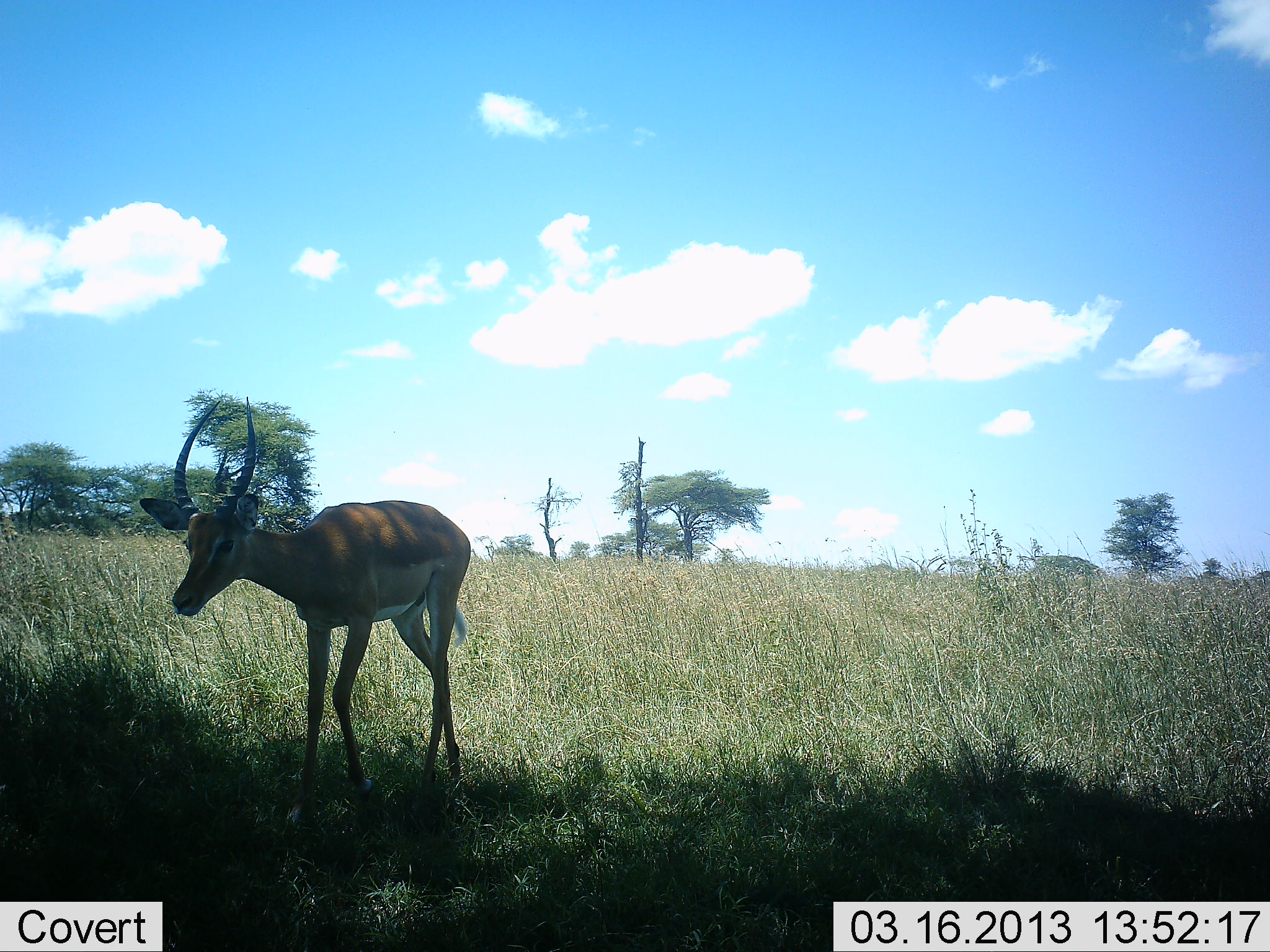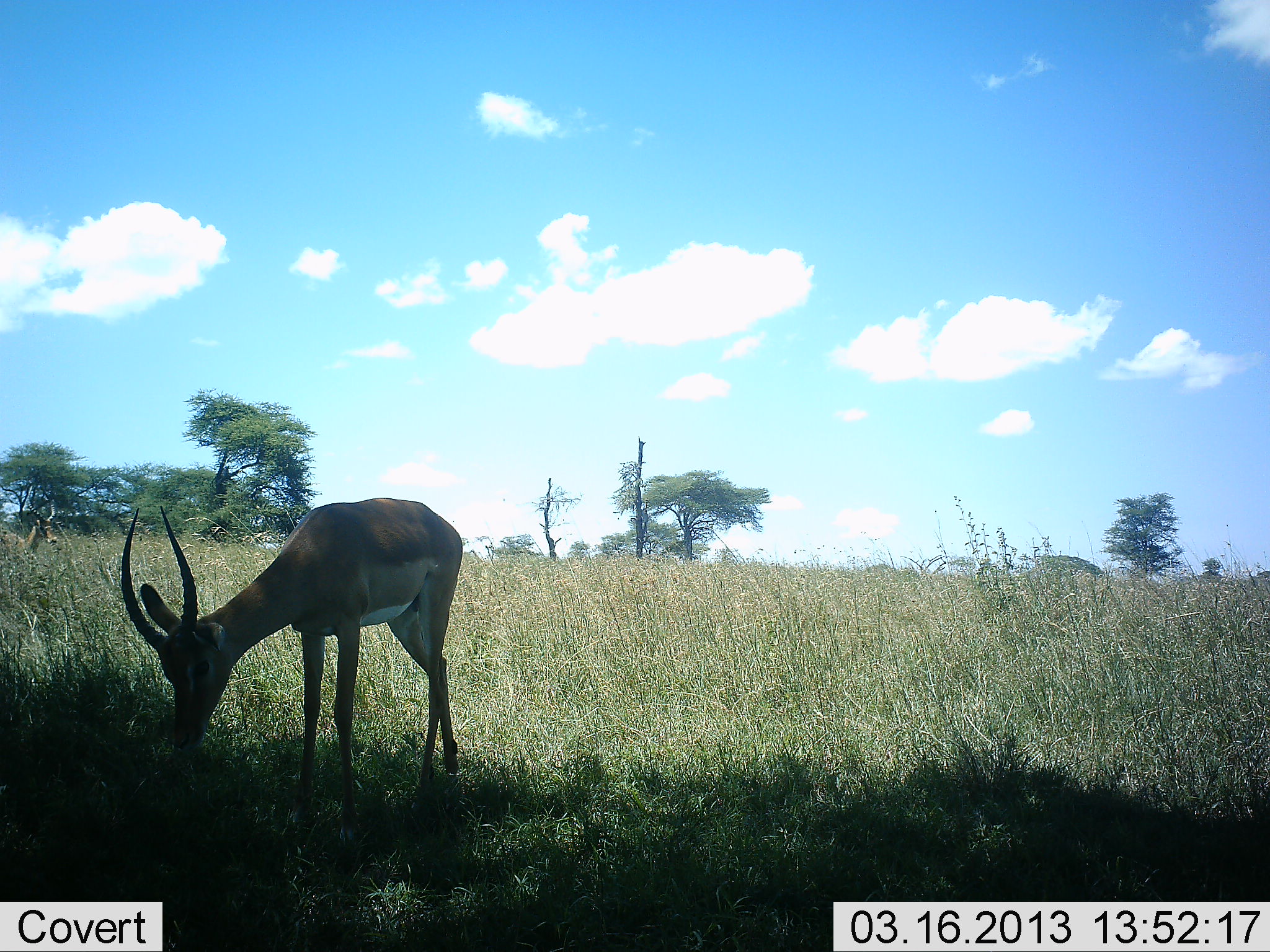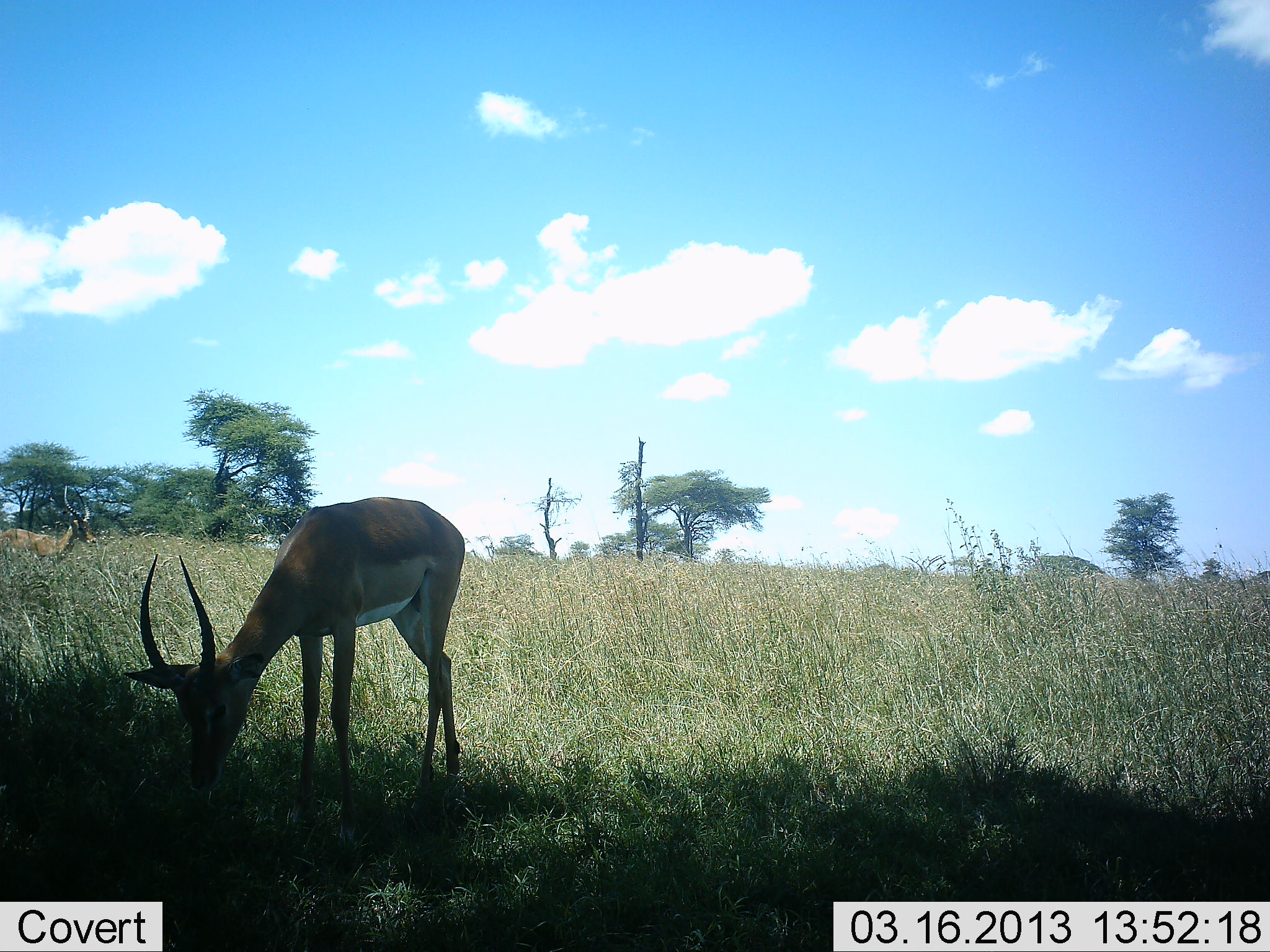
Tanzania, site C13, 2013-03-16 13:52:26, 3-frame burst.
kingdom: Animalia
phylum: Chordata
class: Mammalia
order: Artiodactyla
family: Bovidae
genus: Aepyceros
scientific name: Aepyceros melampus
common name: impala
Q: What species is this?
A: Impala (Aepyceros melampus).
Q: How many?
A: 2.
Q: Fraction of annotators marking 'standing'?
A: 31%.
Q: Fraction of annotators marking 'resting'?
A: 8%.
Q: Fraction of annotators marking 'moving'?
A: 54%.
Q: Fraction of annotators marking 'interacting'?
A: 0%.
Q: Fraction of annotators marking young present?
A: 0%.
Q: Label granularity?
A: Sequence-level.